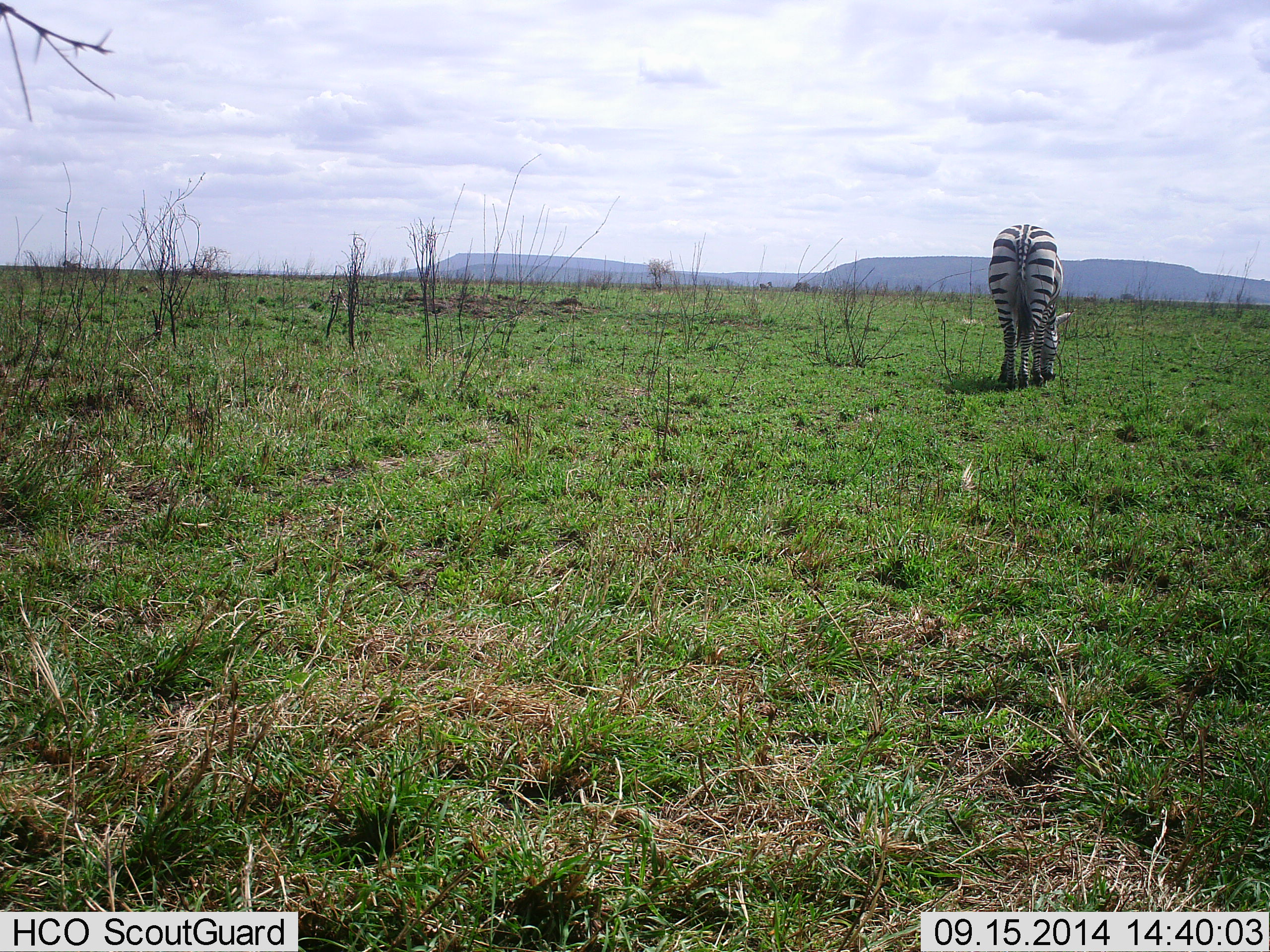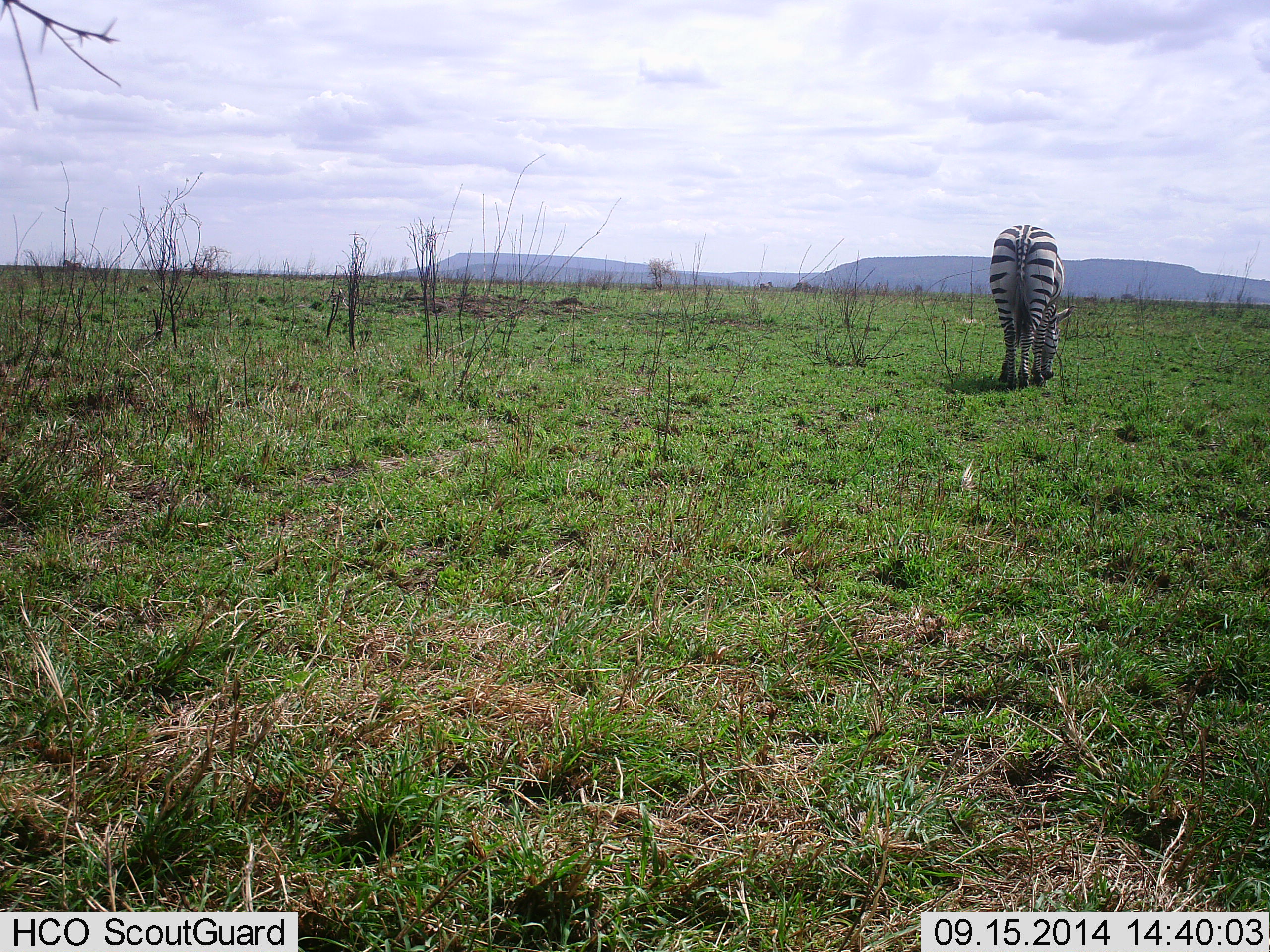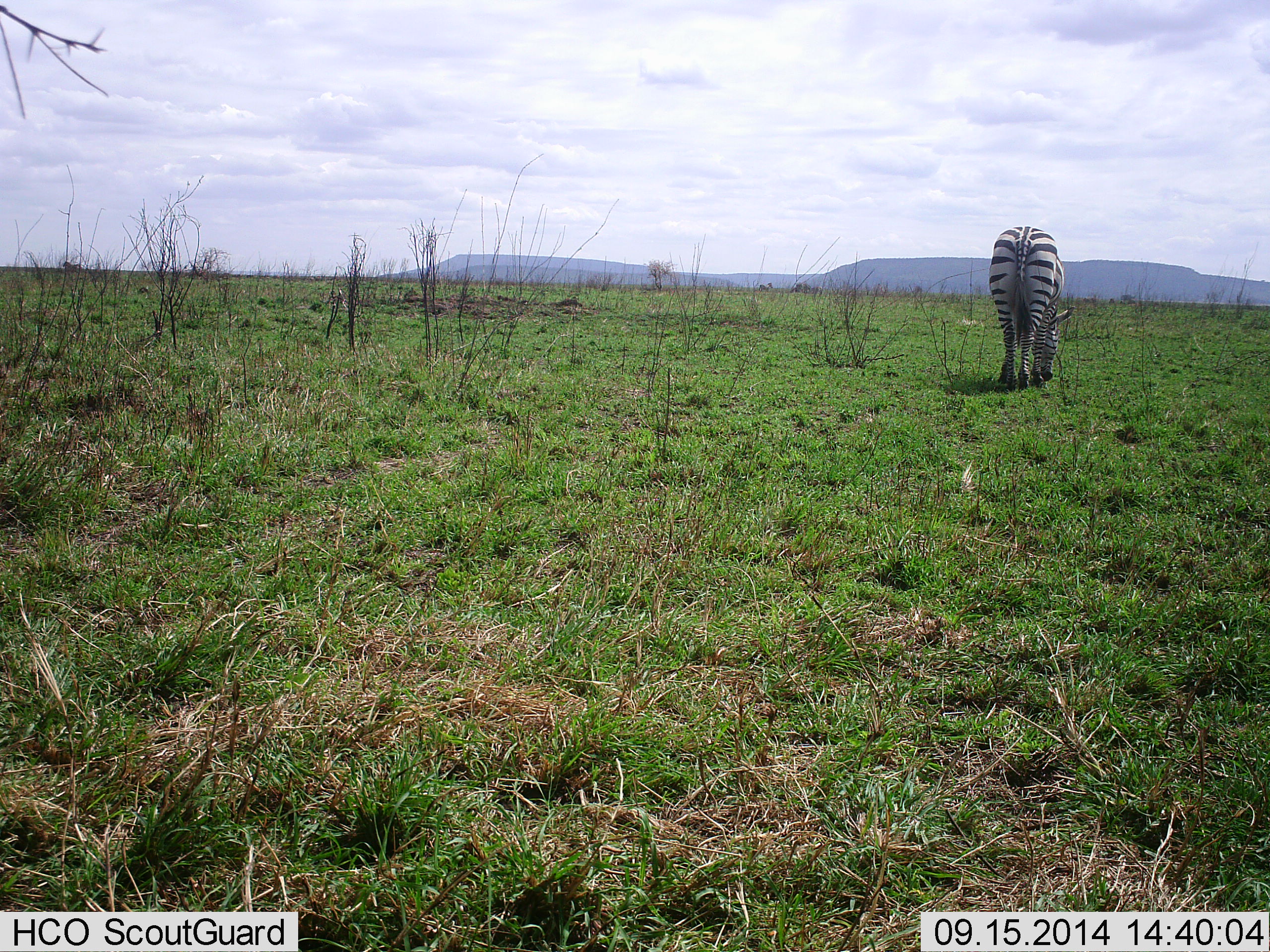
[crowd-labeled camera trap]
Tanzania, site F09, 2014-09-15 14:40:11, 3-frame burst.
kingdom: Animalia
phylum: Chordata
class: Mammalia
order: Perissodactyla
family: Equidae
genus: Equus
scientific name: Equus quagga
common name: plains zebra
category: zebra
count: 1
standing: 50%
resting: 0%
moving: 0%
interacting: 0%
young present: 0%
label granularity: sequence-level